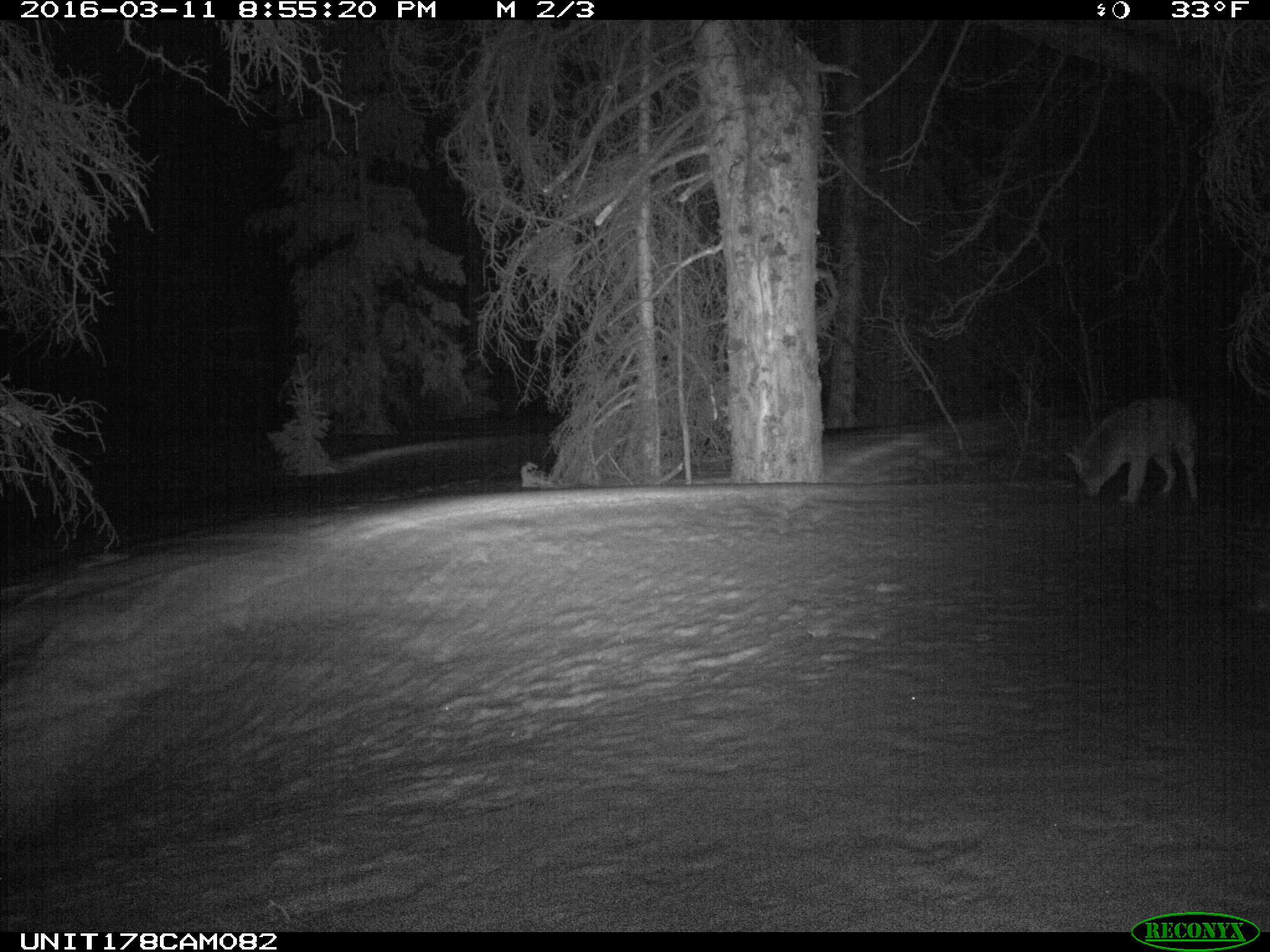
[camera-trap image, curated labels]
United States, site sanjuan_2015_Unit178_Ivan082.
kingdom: Animalia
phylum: Chordata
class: Mammalia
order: Carnivora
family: Canidae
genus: Canis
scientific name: Canis latrans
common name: coyote